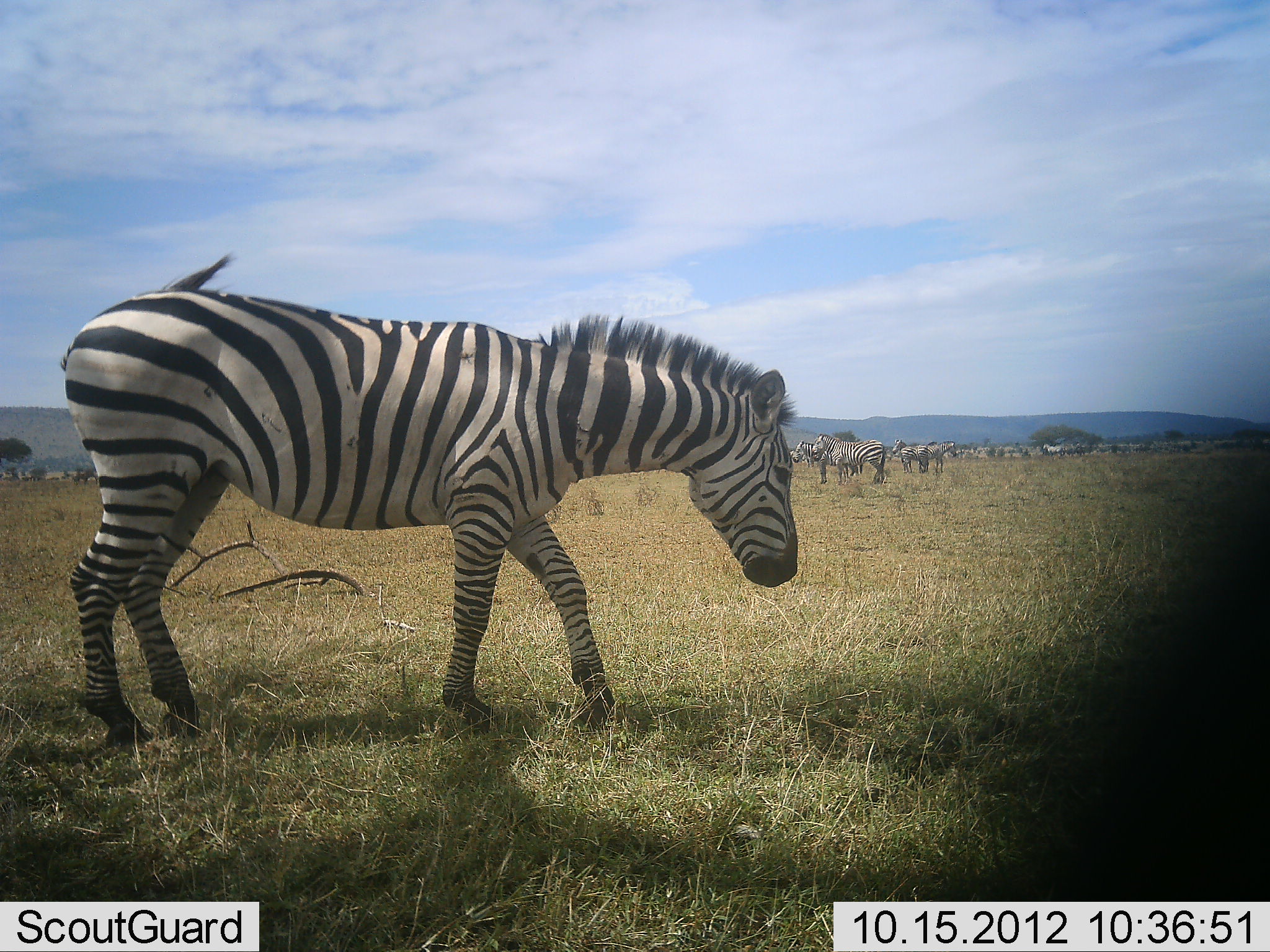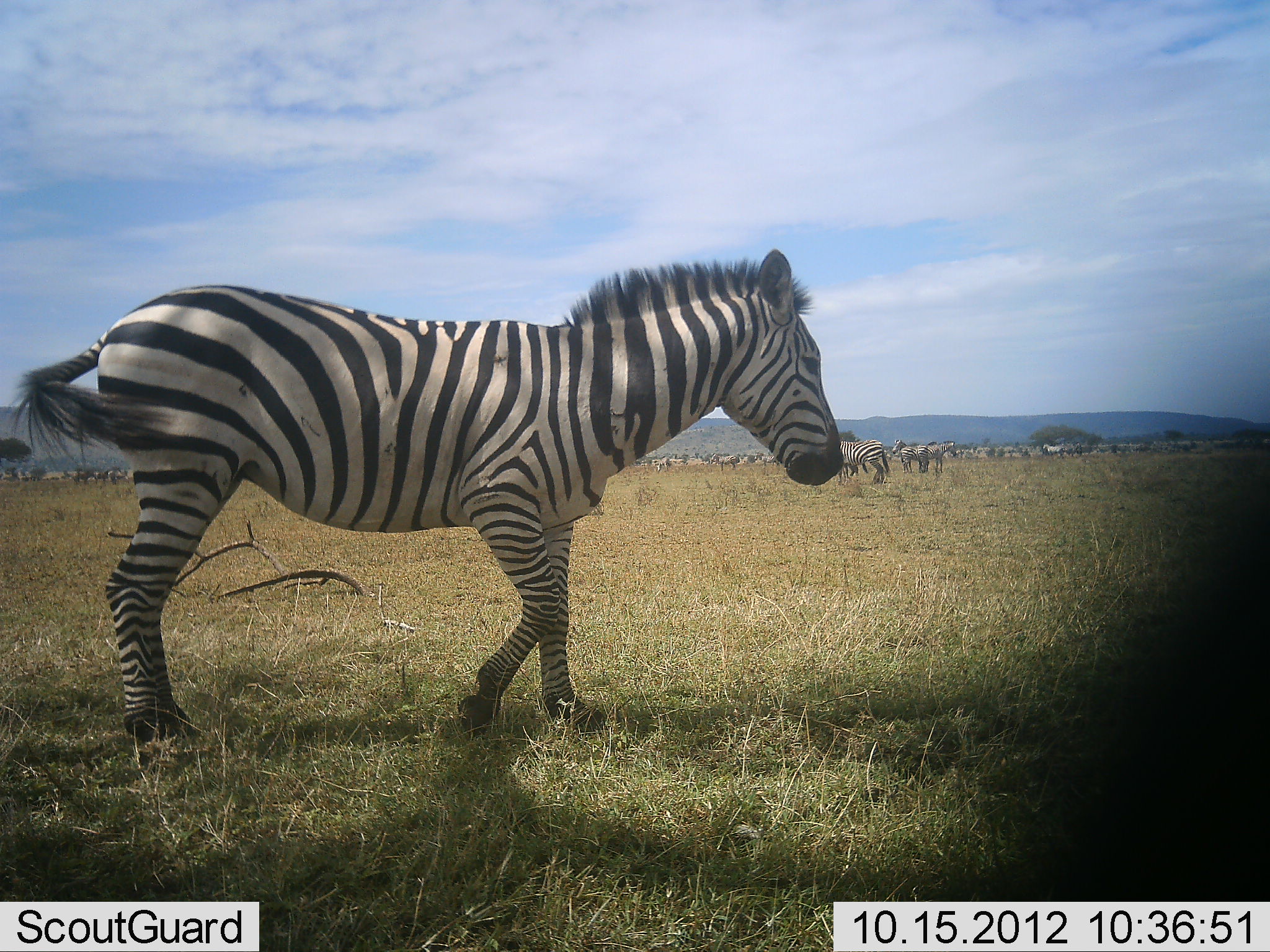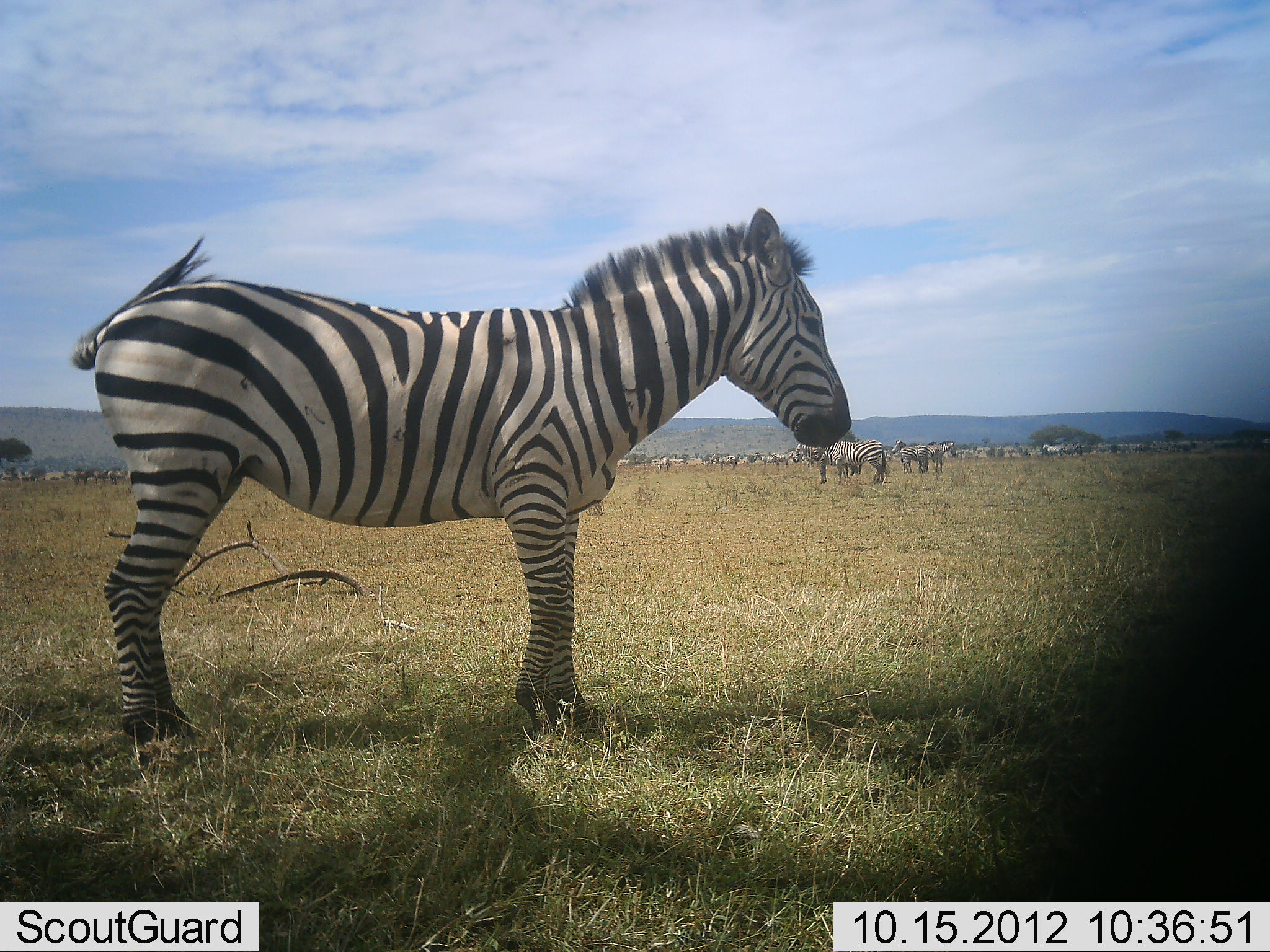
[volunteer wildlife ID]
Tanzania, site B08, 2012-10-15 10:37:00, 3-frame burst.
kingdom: Animalia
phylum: Chordata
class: Mammalia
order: Perissodactyla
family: Equidae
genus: Equus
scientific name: Equus quagga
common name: plains zebra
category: zebra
Zebra (plains zebra) (Equus quagga), count 11-50. Behavior (volunteer vote fractions): standing 100%, resting 0%, moving 17%, interacting 0%. Young present (vote fraction): 0%. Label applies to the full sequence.